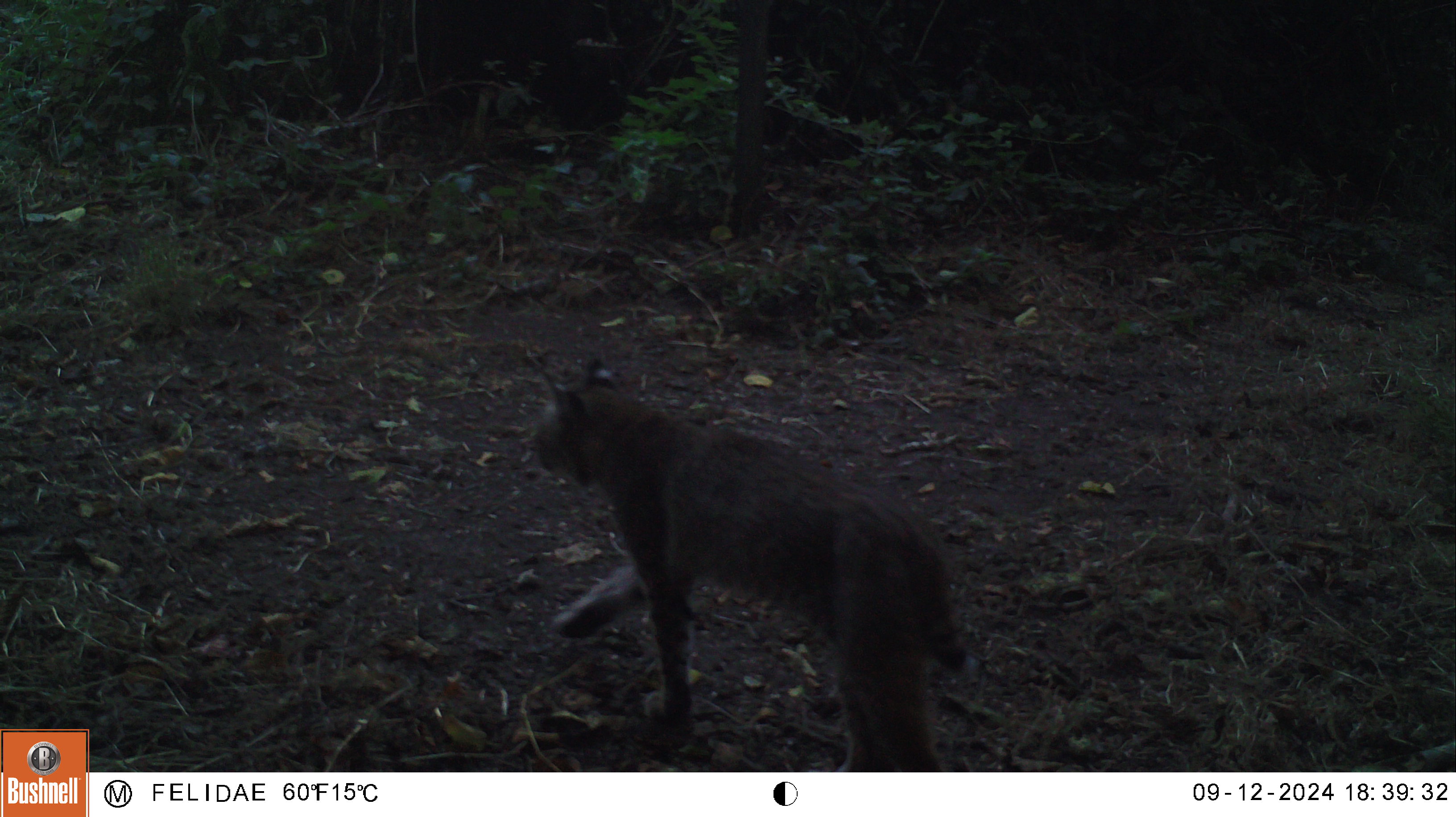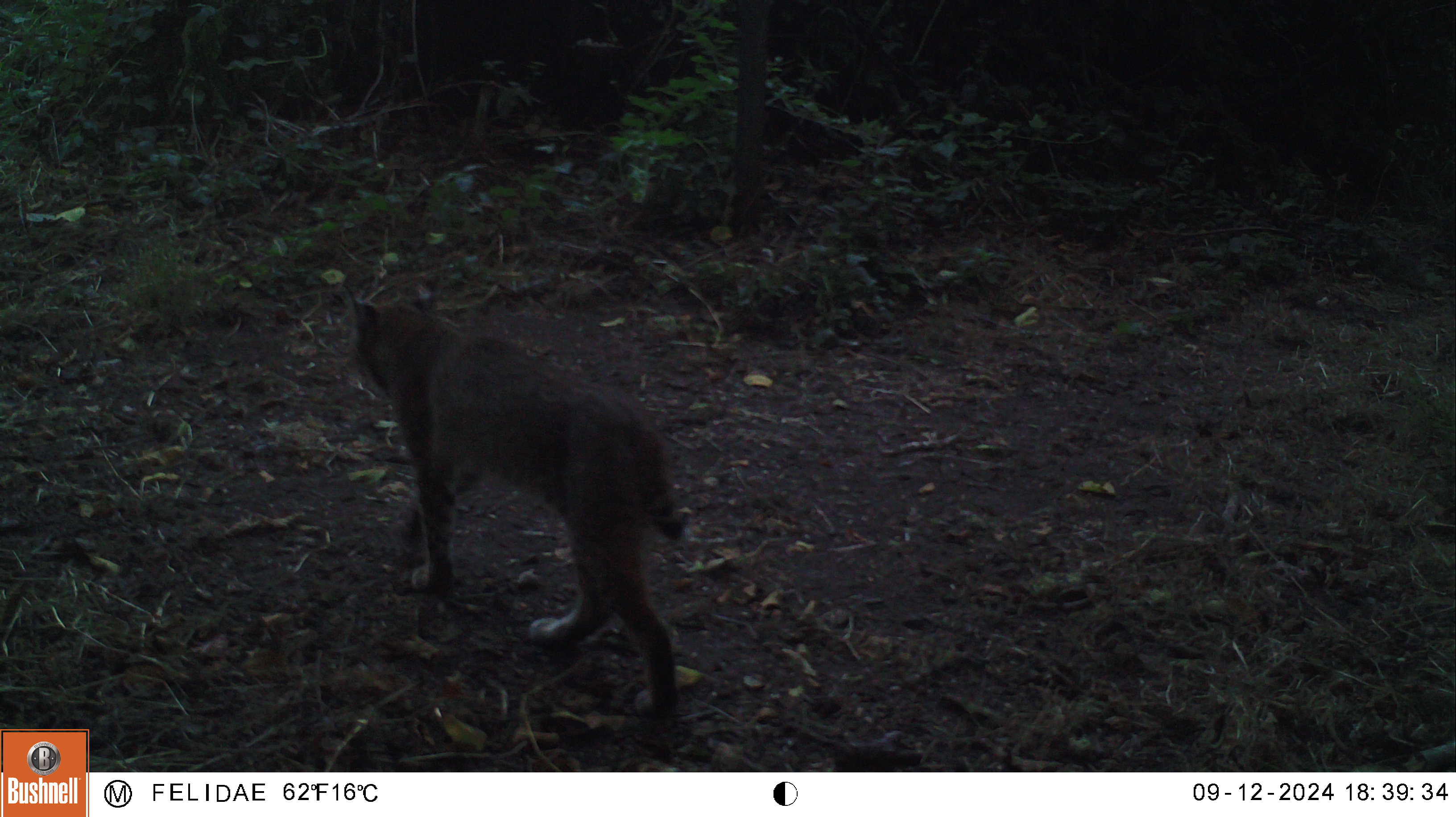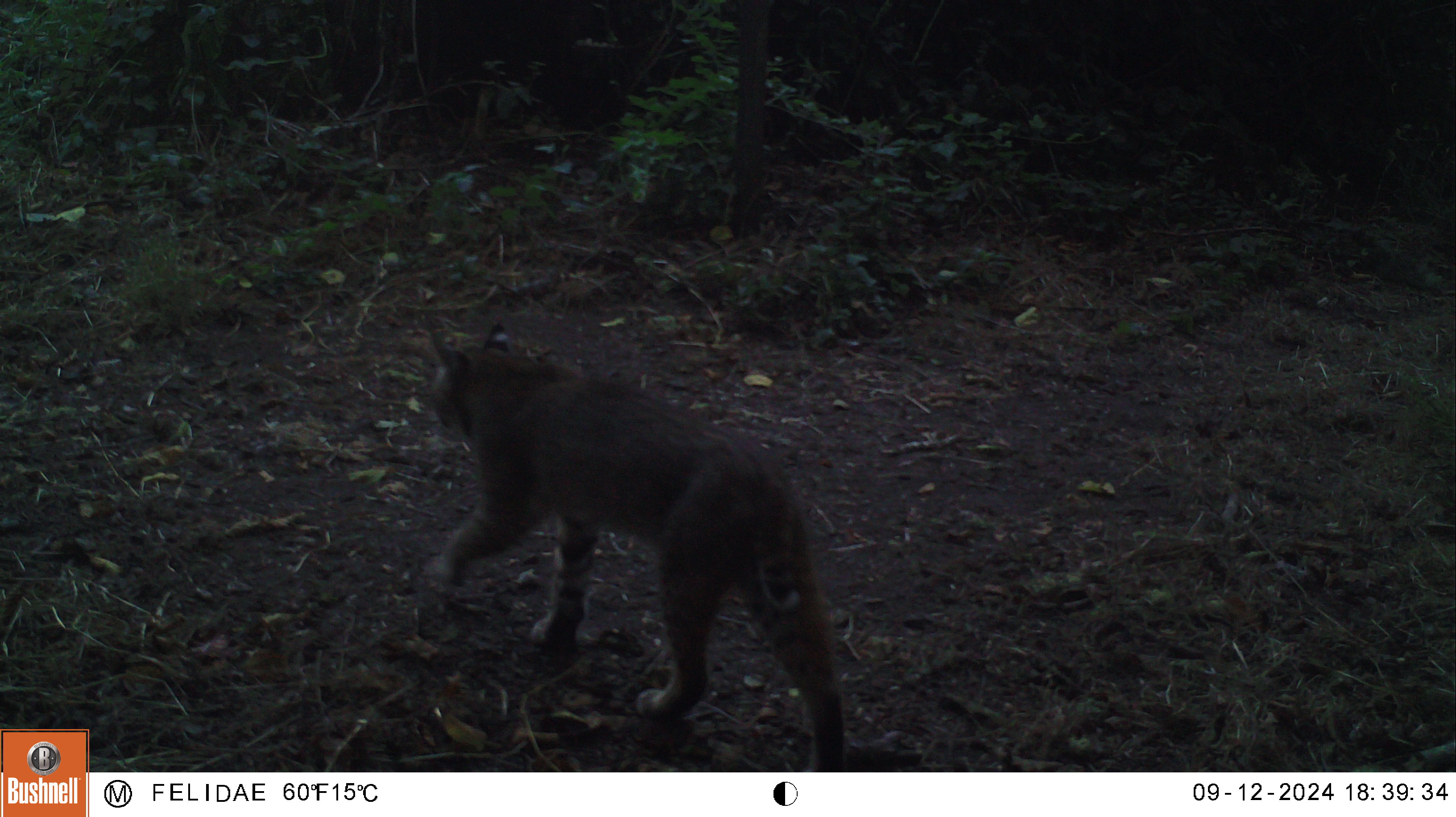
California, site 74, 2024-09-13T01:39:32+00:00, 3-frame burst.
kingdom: Animalia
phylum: Chordata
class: Mammalia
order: Carnivora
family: Felidae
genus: Lynx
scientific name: Lynx rufus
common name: bobcat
Bobcat (Lynx rufus).